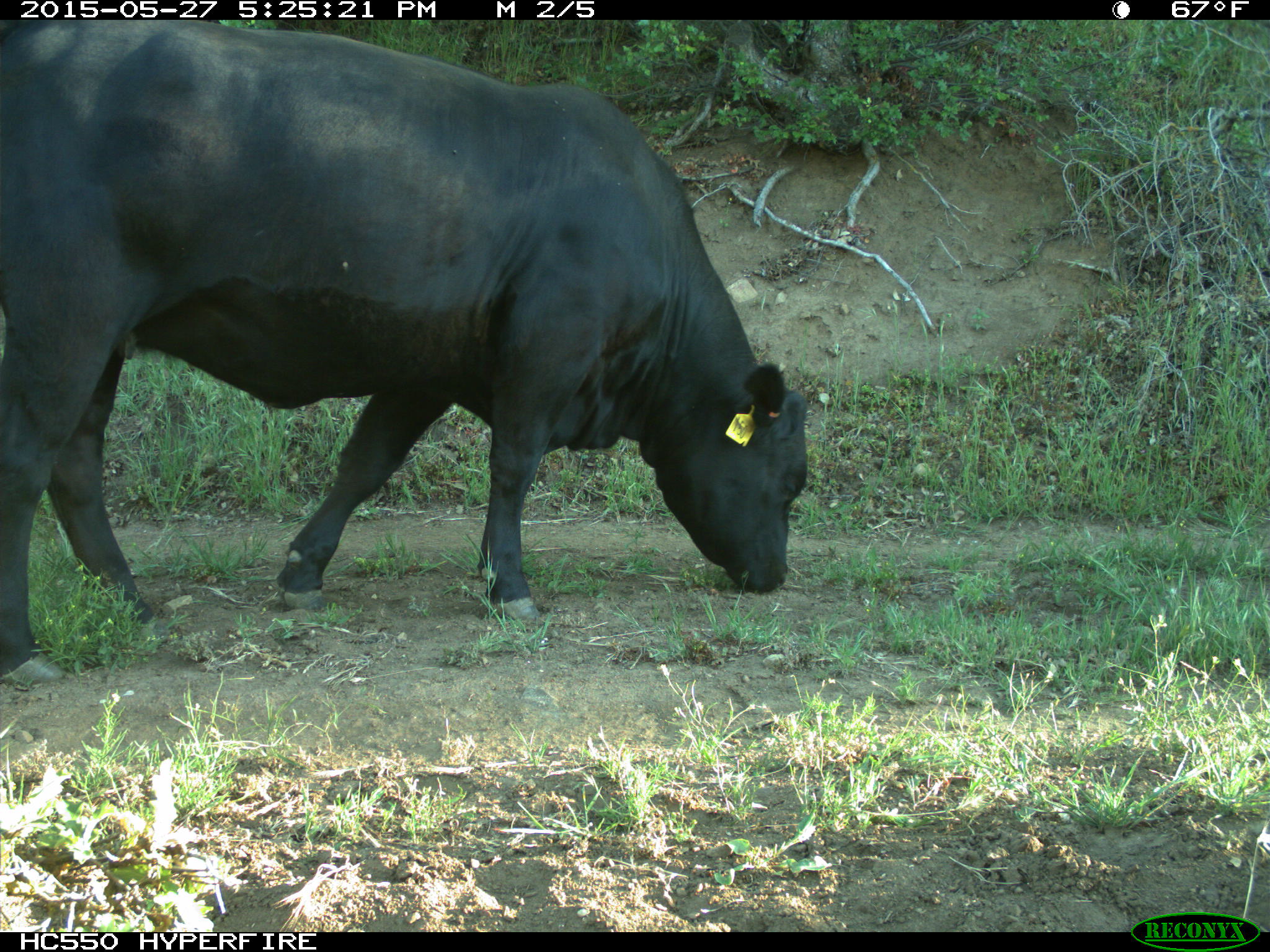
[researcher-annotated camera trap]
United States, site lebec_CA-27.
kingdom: Animalia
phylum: Chordata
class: Mammalia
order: Artiodactyla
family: Bovidae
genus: Bos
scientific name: Bos taurus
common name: domestic cow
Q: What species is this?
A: Bos taurus (domestic cow).